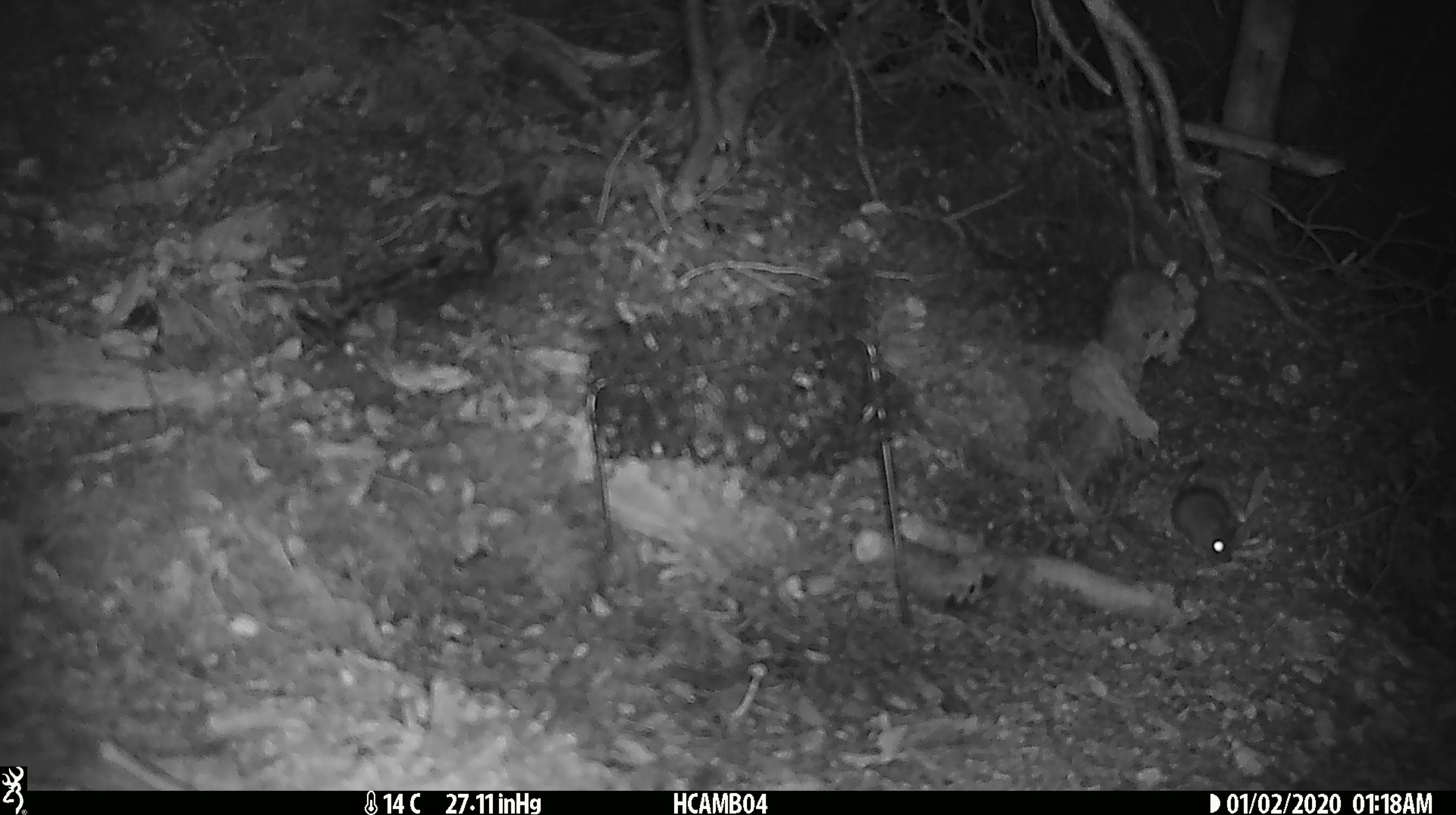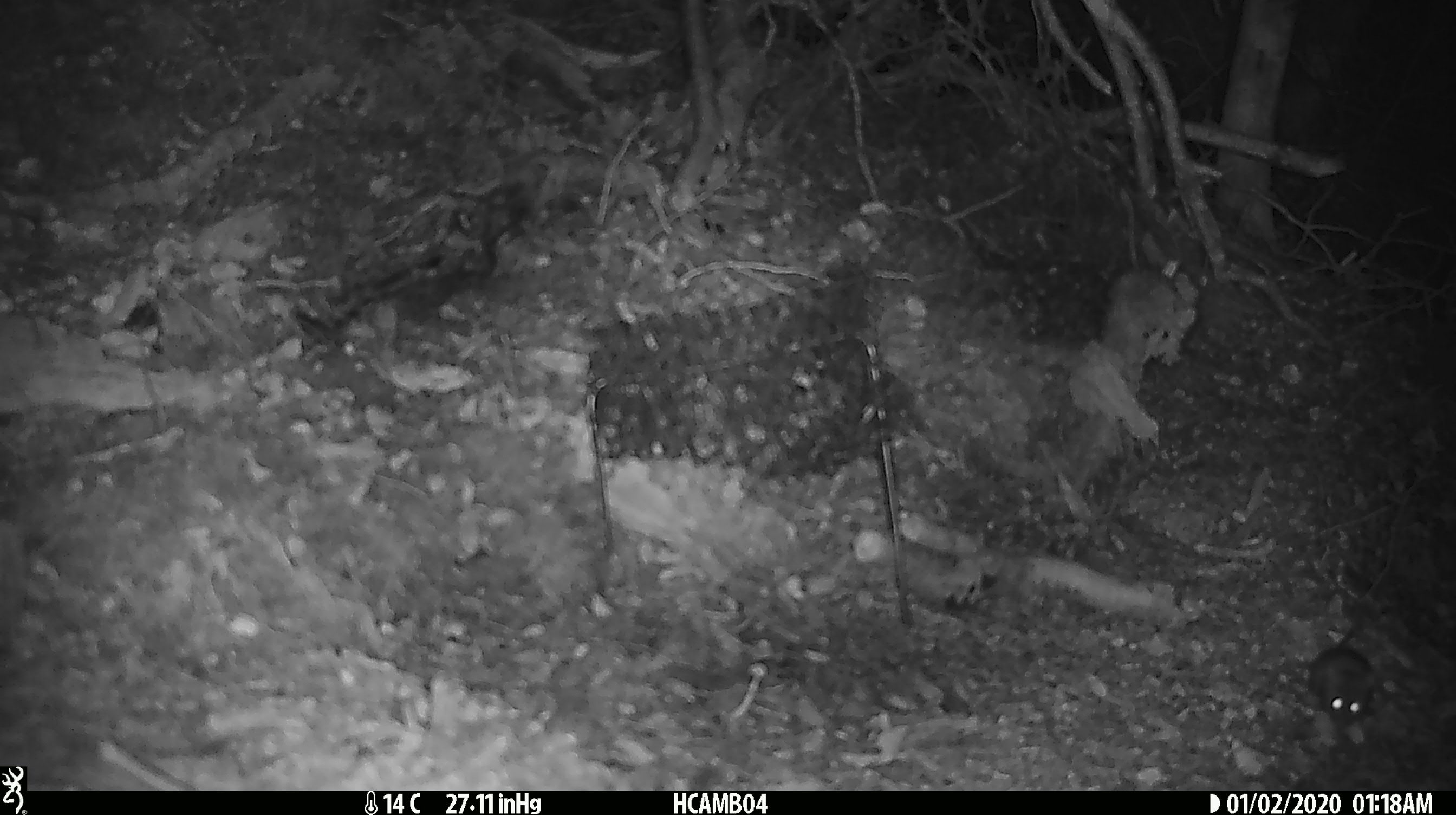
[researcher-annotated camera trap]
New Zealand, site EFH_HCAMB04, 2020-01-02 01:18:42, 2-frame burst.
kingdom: Animalia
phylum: Chordata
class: Mammalia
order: Rodentia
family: Muridae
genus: Mus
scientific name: Mus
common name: mouse